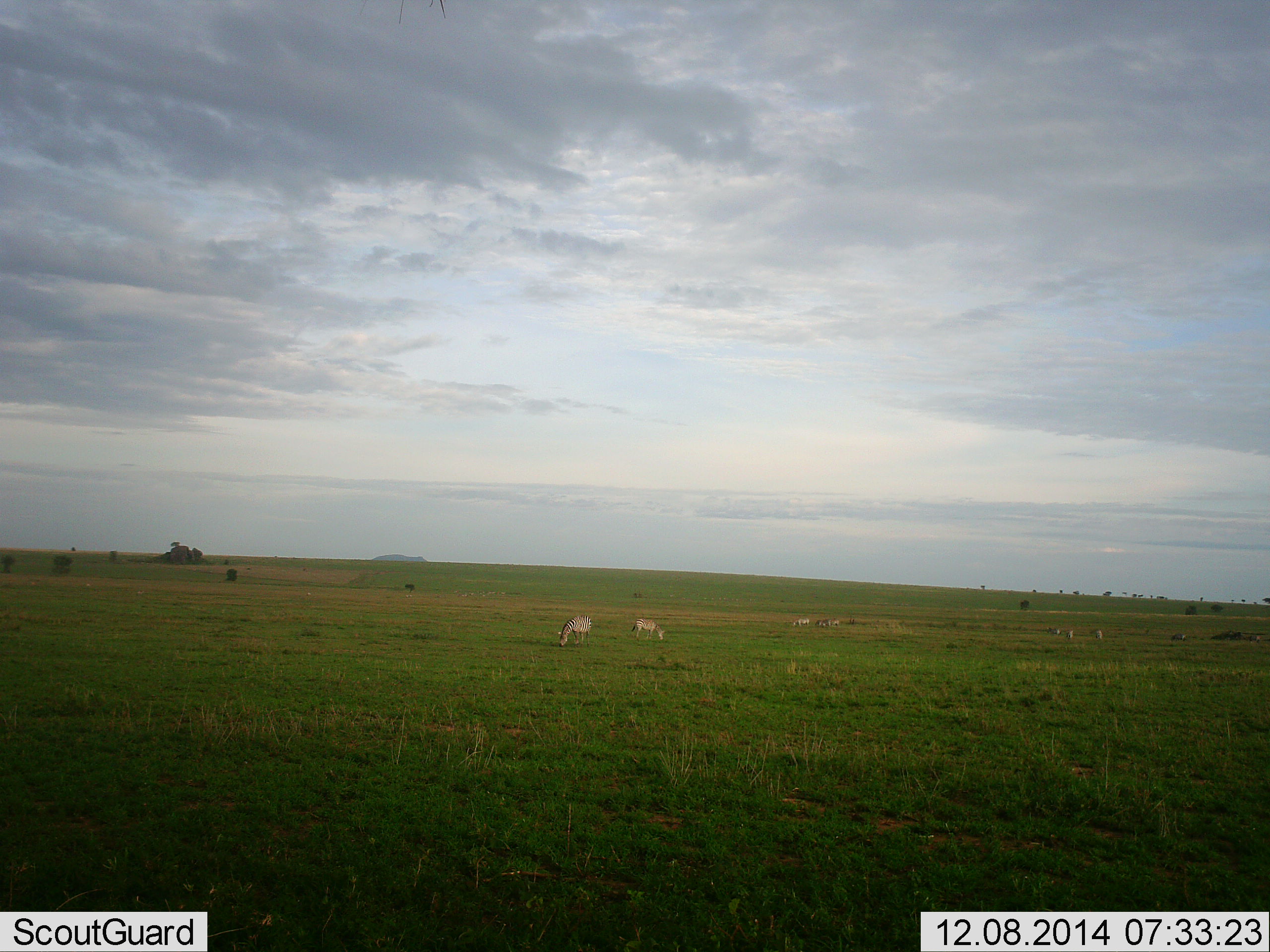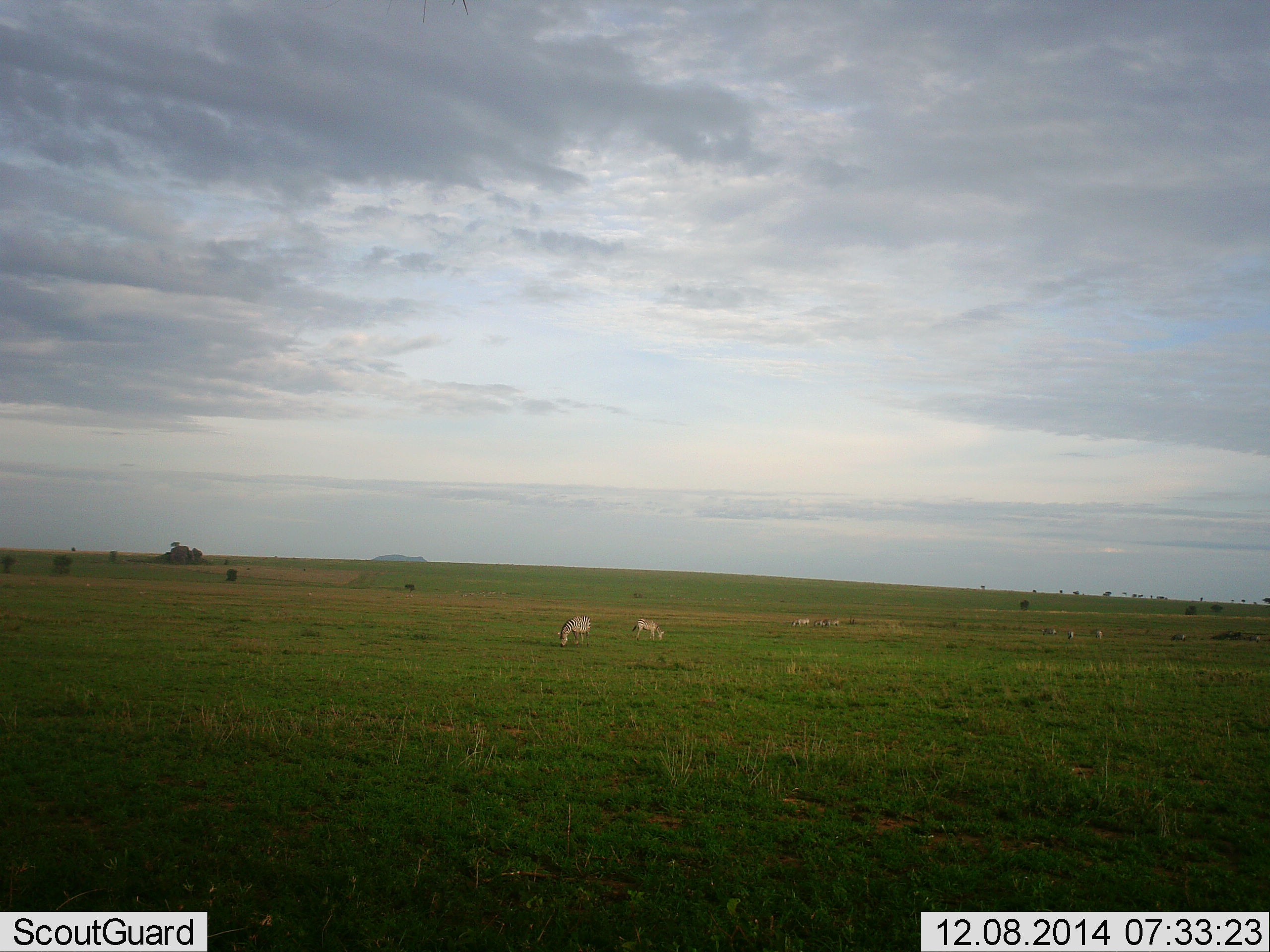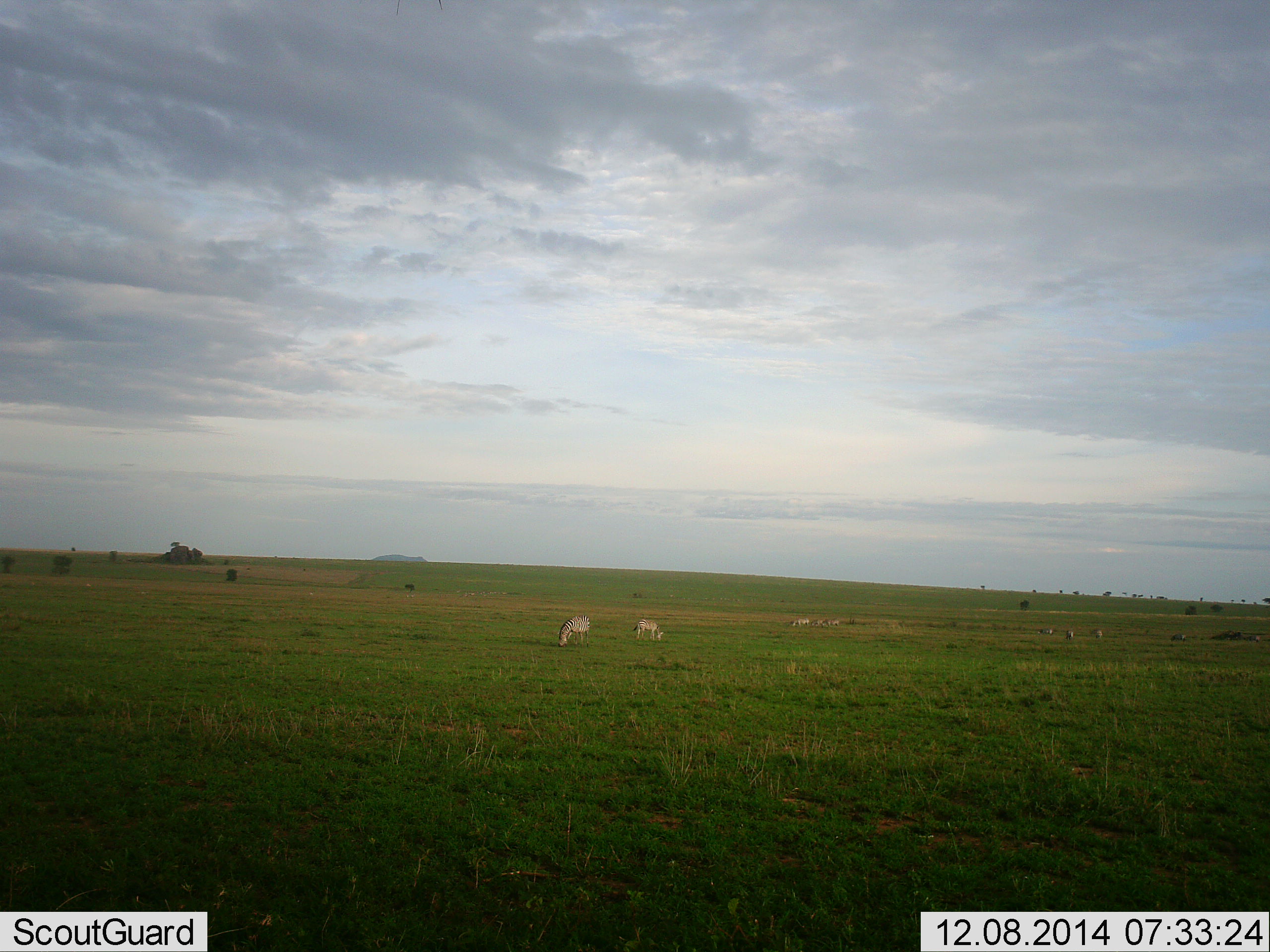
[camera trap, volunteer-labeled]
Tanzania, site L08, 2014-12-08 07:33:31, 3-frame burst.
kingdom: Animalia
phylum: Chordata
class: Mammalia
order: Perissodactyla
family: Equidae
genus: Equus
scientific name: Equus quagga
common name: plains zebra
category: zebra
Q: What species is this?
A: Zebra (plains zebra) (Equus quagga).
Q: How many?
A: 7.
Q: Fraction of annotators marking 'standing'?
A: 30%.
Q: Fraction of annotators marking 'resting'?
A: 0%.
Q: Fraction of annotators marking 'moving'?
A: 30%.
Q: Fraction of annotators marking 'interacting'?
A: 0%.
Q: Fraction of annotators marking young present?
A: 0%.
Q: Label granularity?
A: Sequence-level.